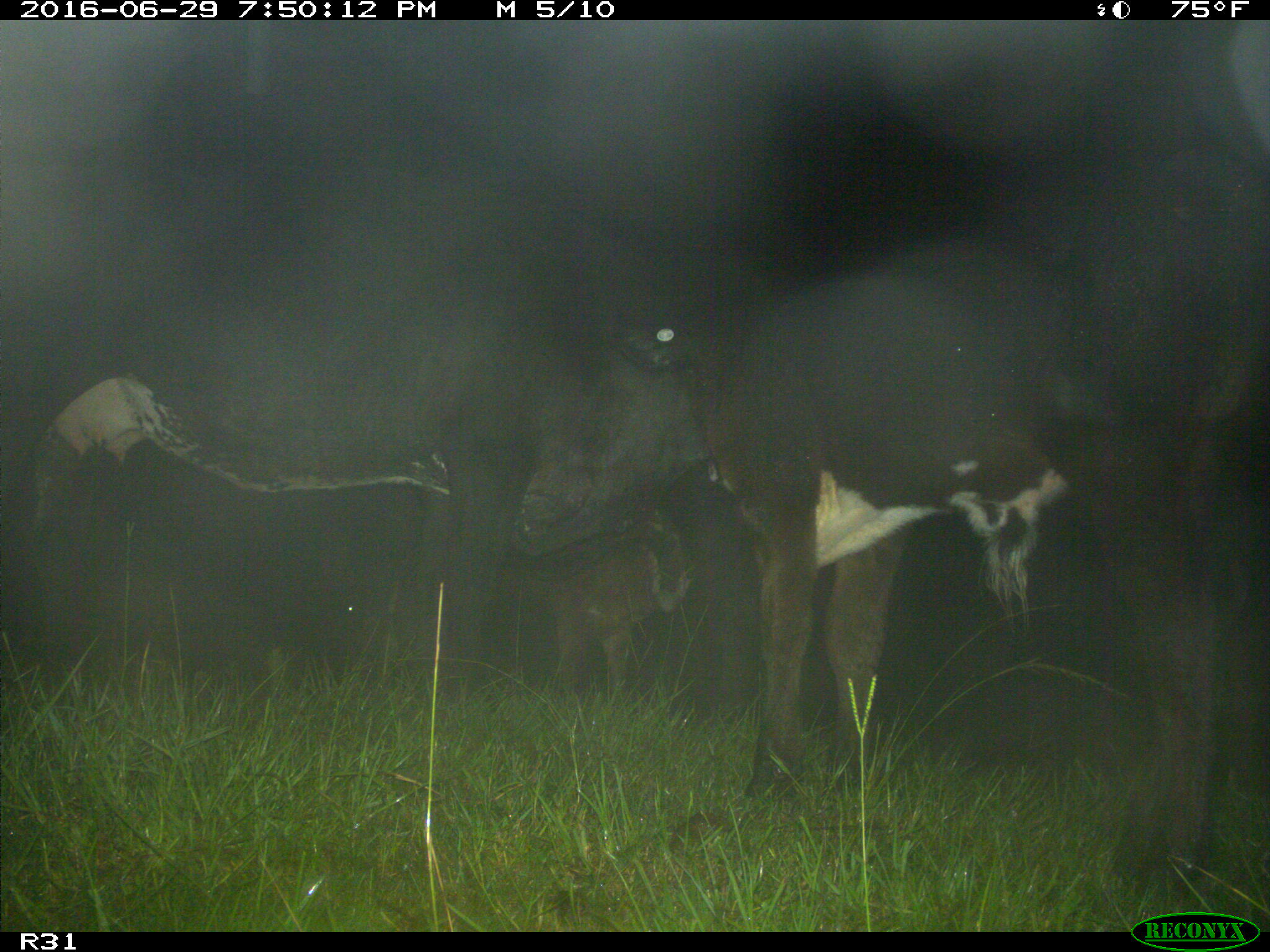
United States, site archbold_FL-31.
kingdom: Animalia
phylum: Chordata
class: Mammalia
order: Artiodactyla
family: Bovidae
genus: Bos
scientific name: Bos taurus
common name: domestic cow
Bos taurus (domestic cow).